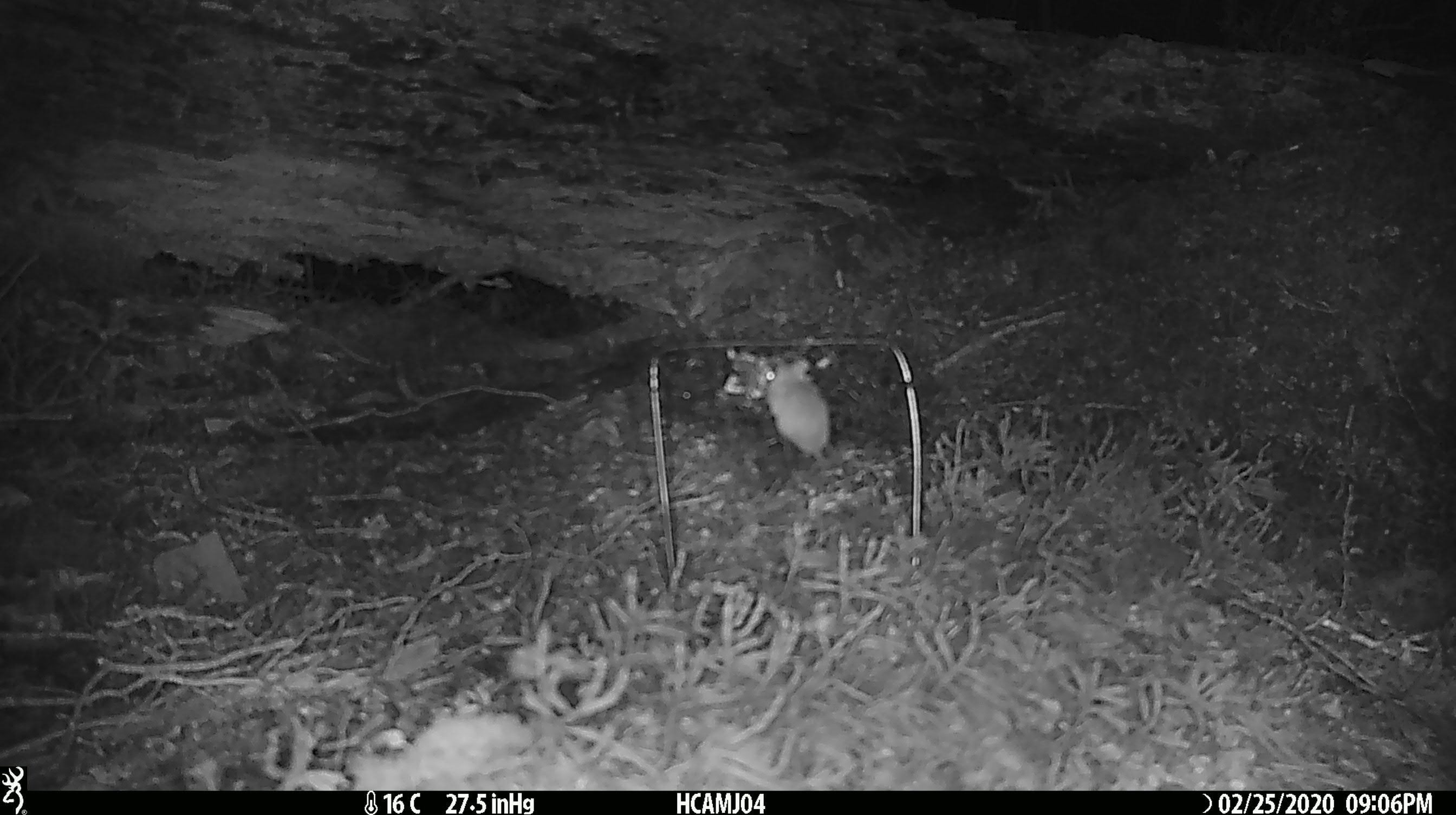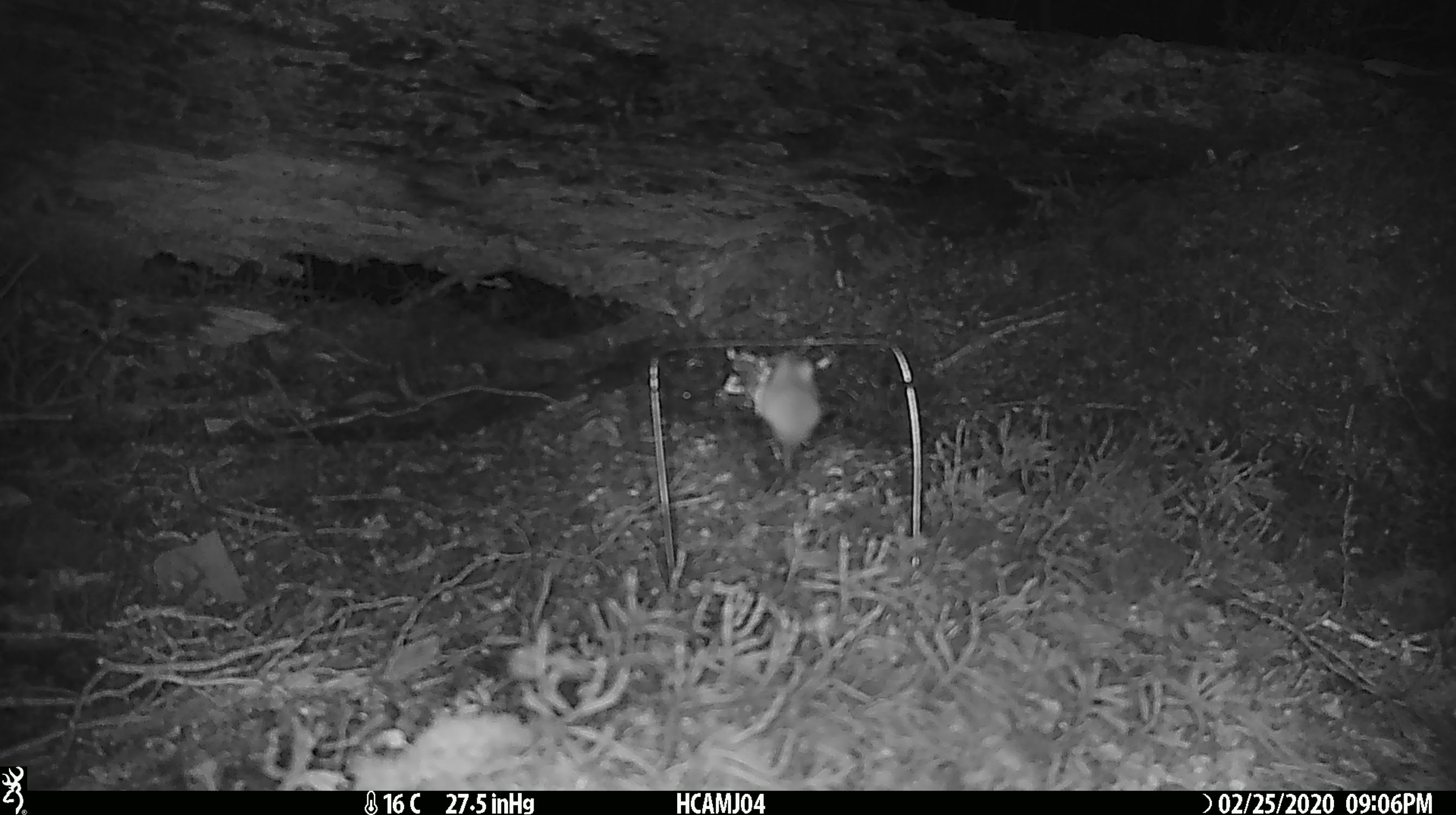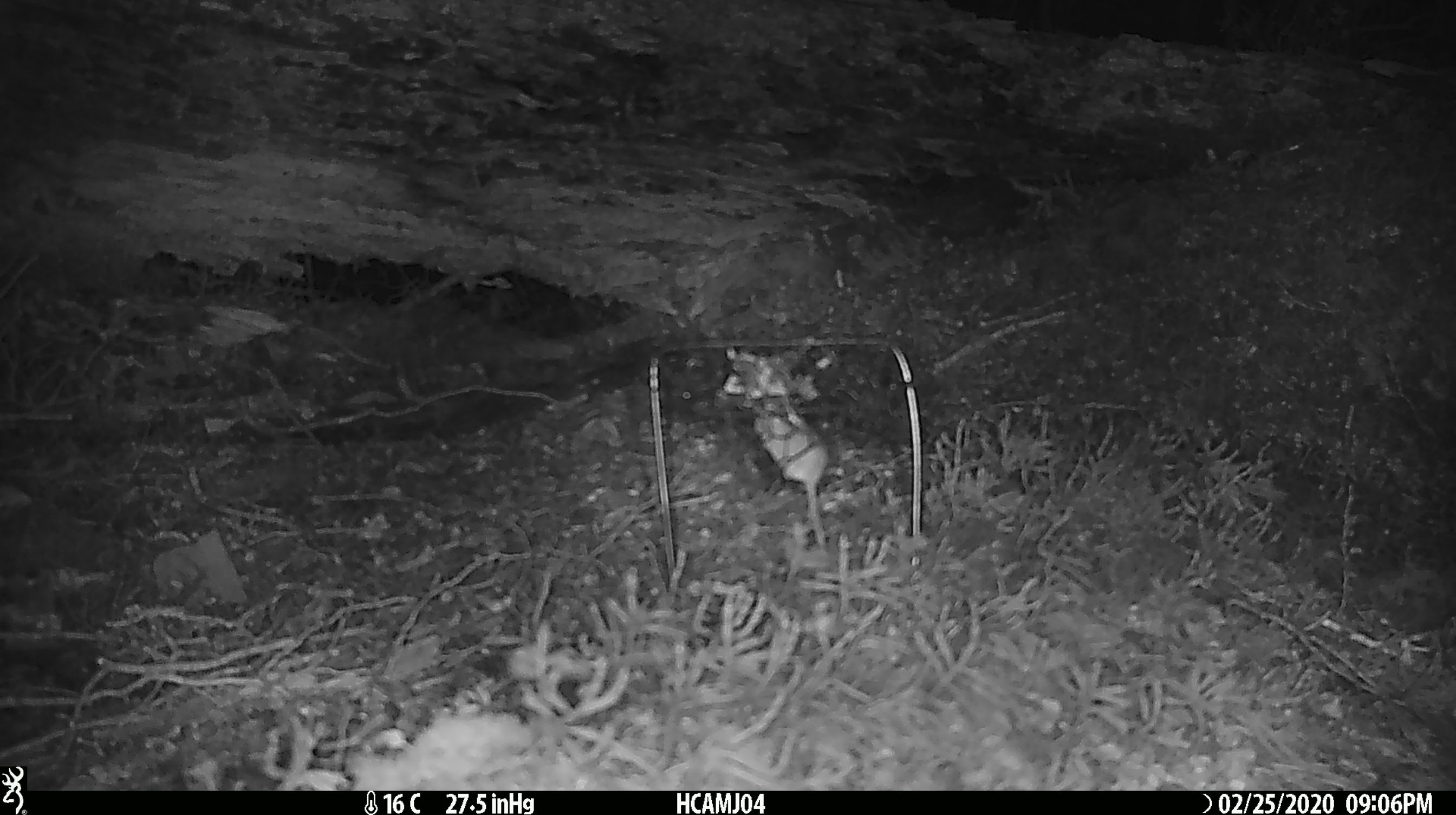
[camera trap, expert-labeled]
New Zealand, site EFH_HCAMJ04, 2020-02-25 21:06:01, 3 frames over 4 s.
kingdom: Animalia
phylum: Chordata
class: Mammalia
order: Rodentia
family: Muridae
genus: Mus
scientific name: Mus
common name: mouse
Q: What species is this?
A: Mouse (Mus).